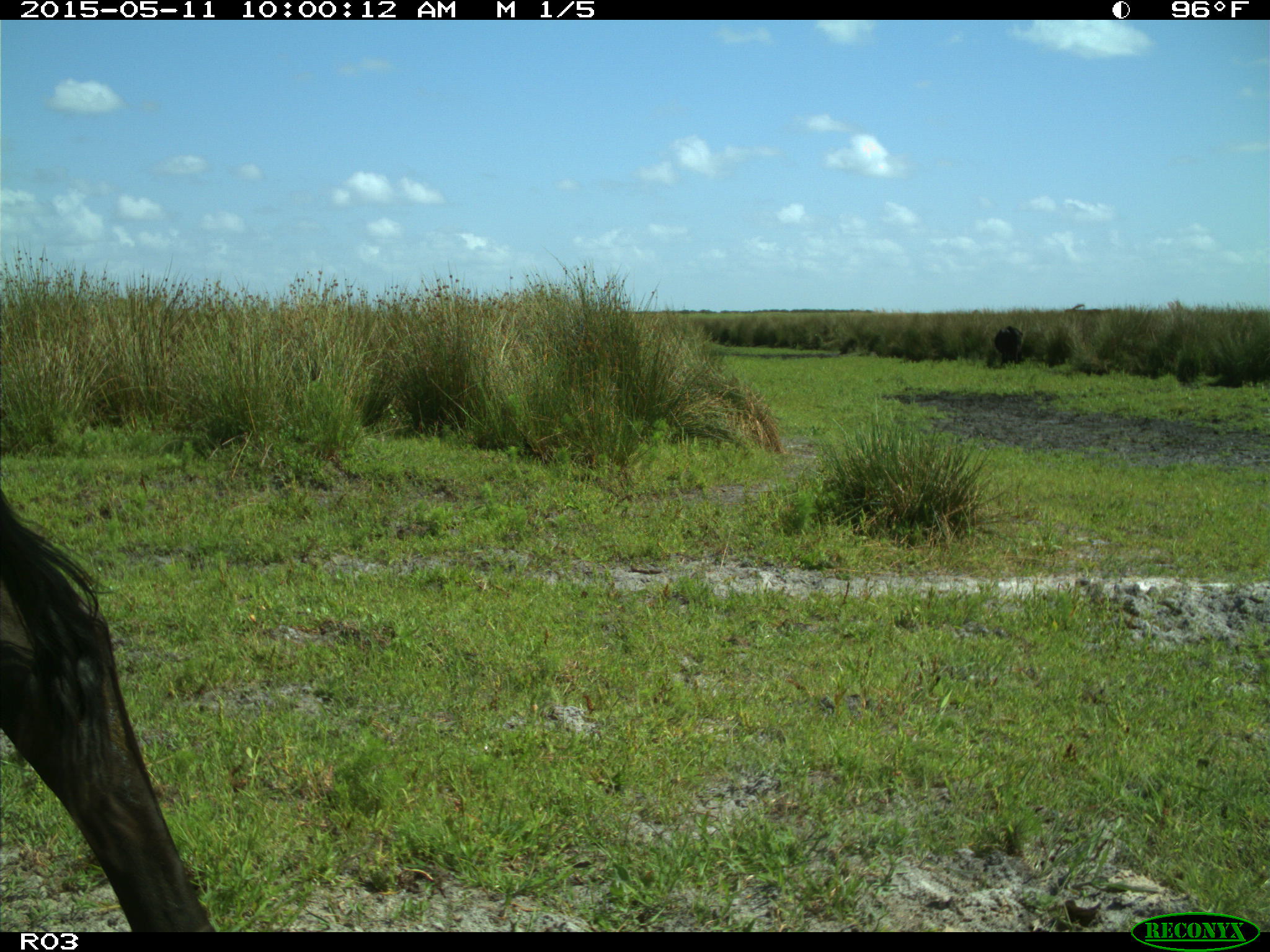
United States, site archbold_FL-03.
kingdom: Animalia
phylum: Chordata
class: Mammalia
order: Artiodactyla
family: Bovidae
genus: Bos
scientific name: Bos taurus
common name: domestic cow